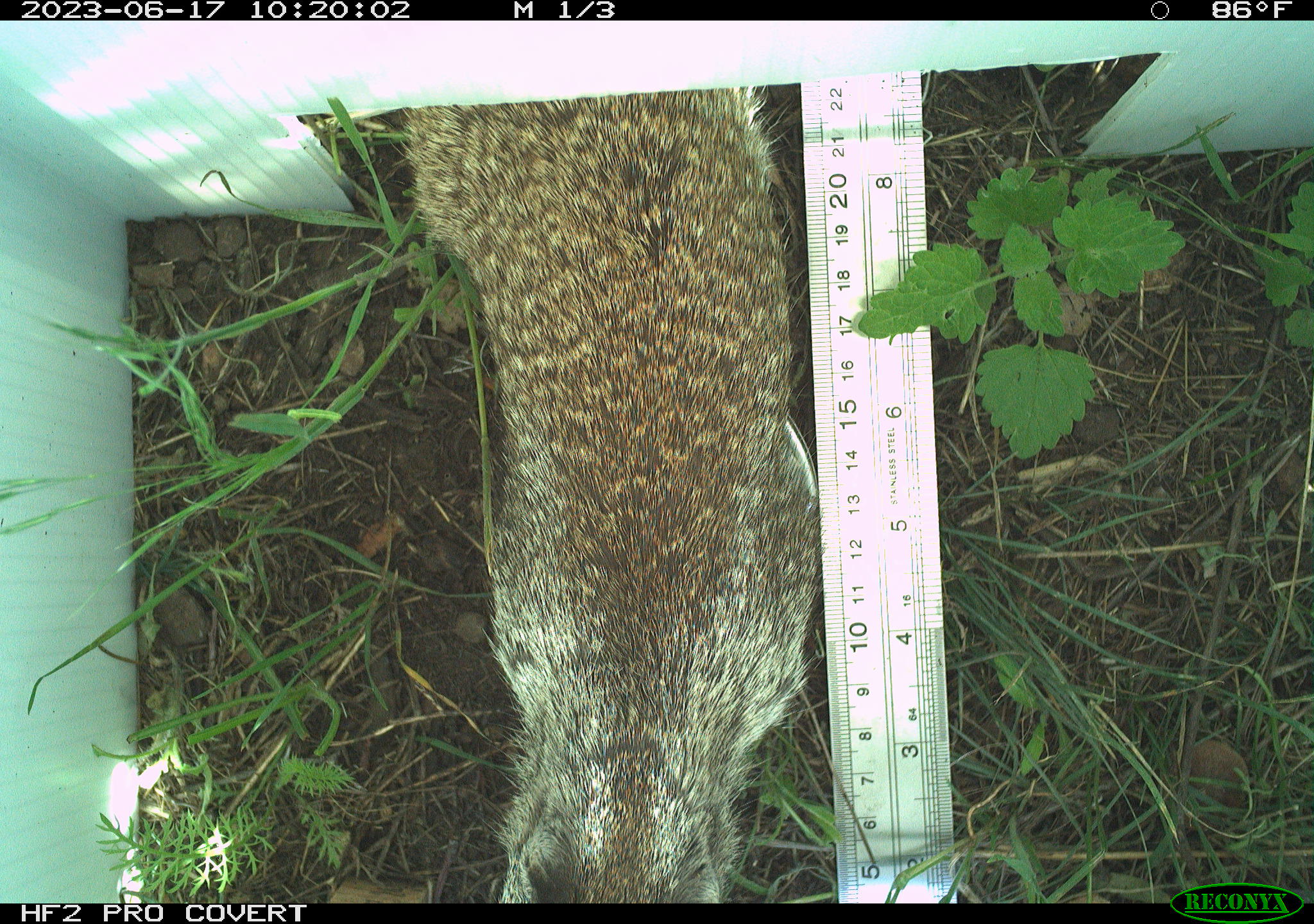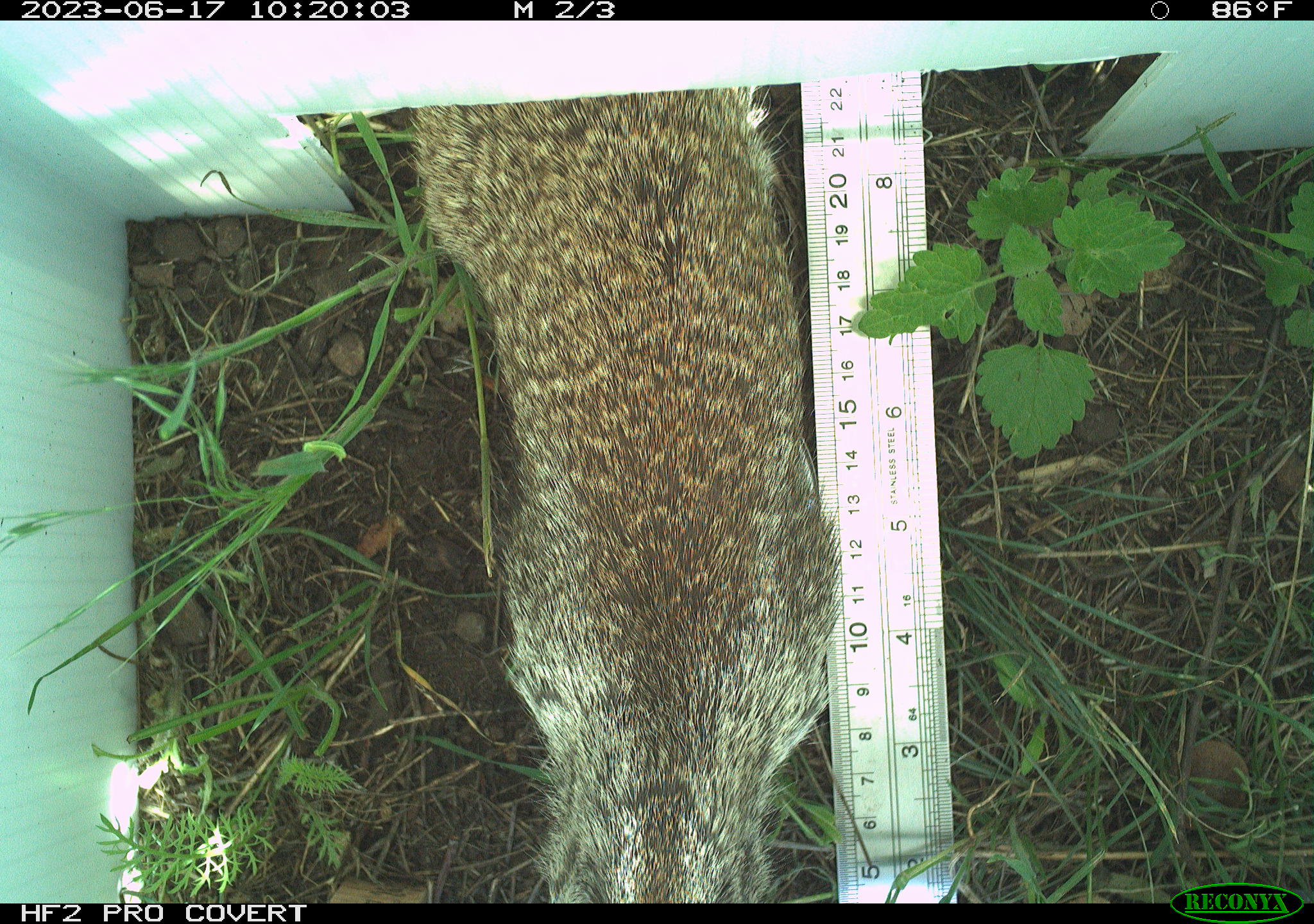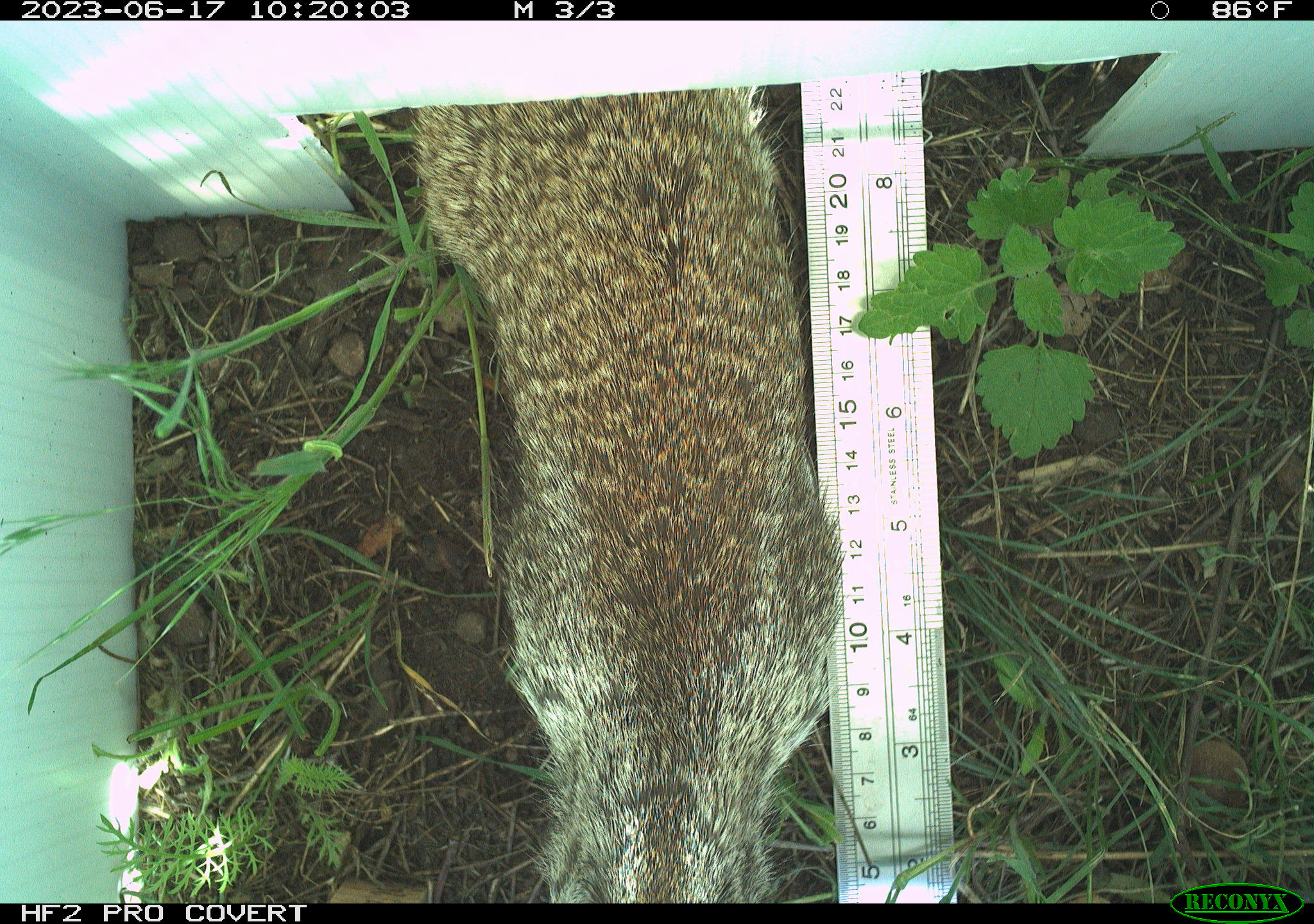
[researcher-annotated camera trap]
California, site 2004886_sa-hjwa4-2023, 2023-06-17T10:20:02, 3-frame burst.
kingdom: Animalia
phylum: Chordata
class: Mammalia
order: Rodentia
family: Sciuridae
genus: Otospermophilus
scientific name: Otospermophilus beecheyi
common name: california ground squirrel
California ground squirrel (Otospermophilus beecheyi).